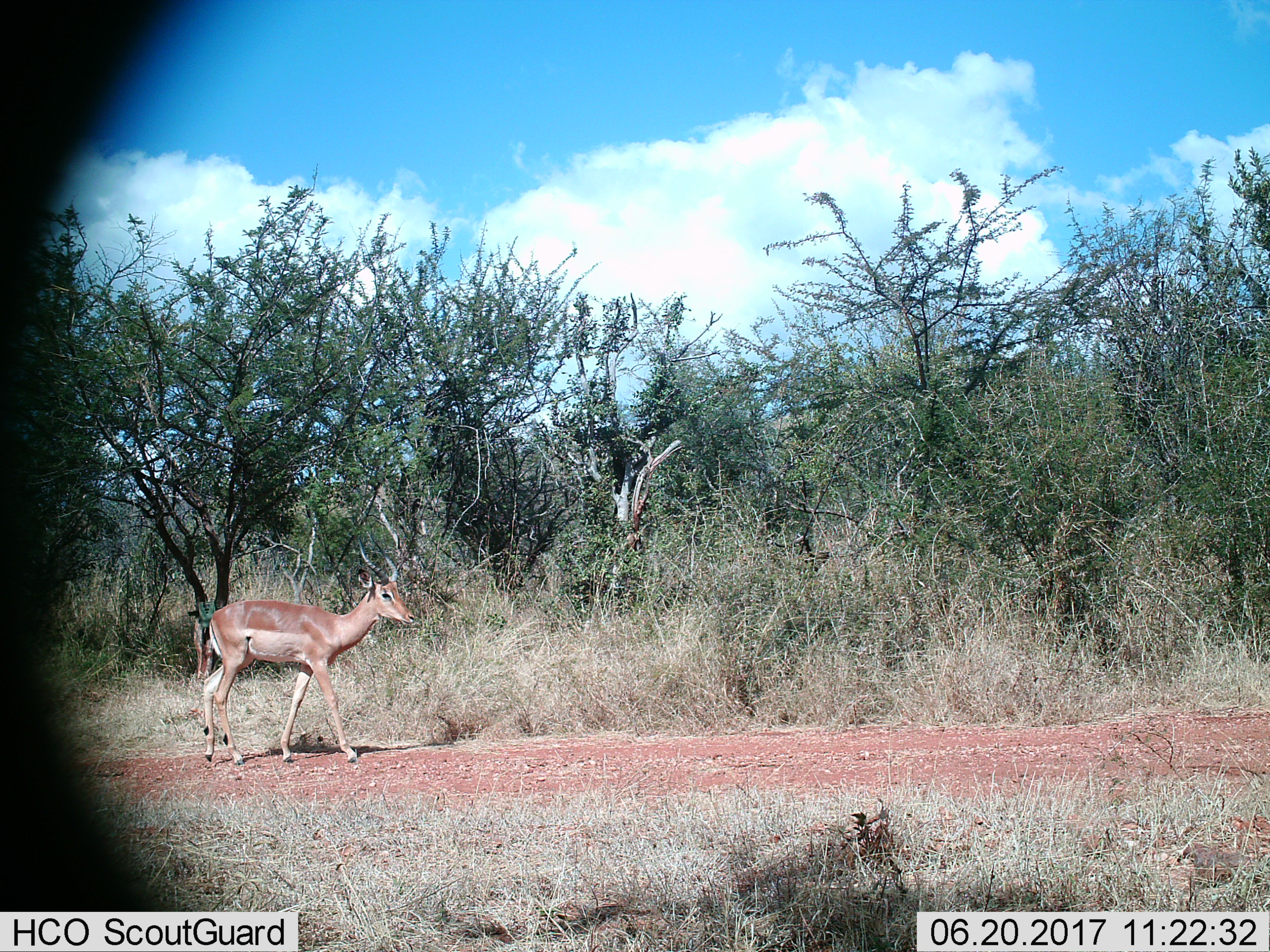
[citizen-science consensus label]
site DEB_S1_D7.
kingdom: Animalia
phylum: Chordata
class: Mammalia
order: Artiodactyla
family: Bovidae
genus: Aepyceros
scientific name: Aepyceros melampus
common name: impala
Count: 1.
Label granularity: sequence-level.